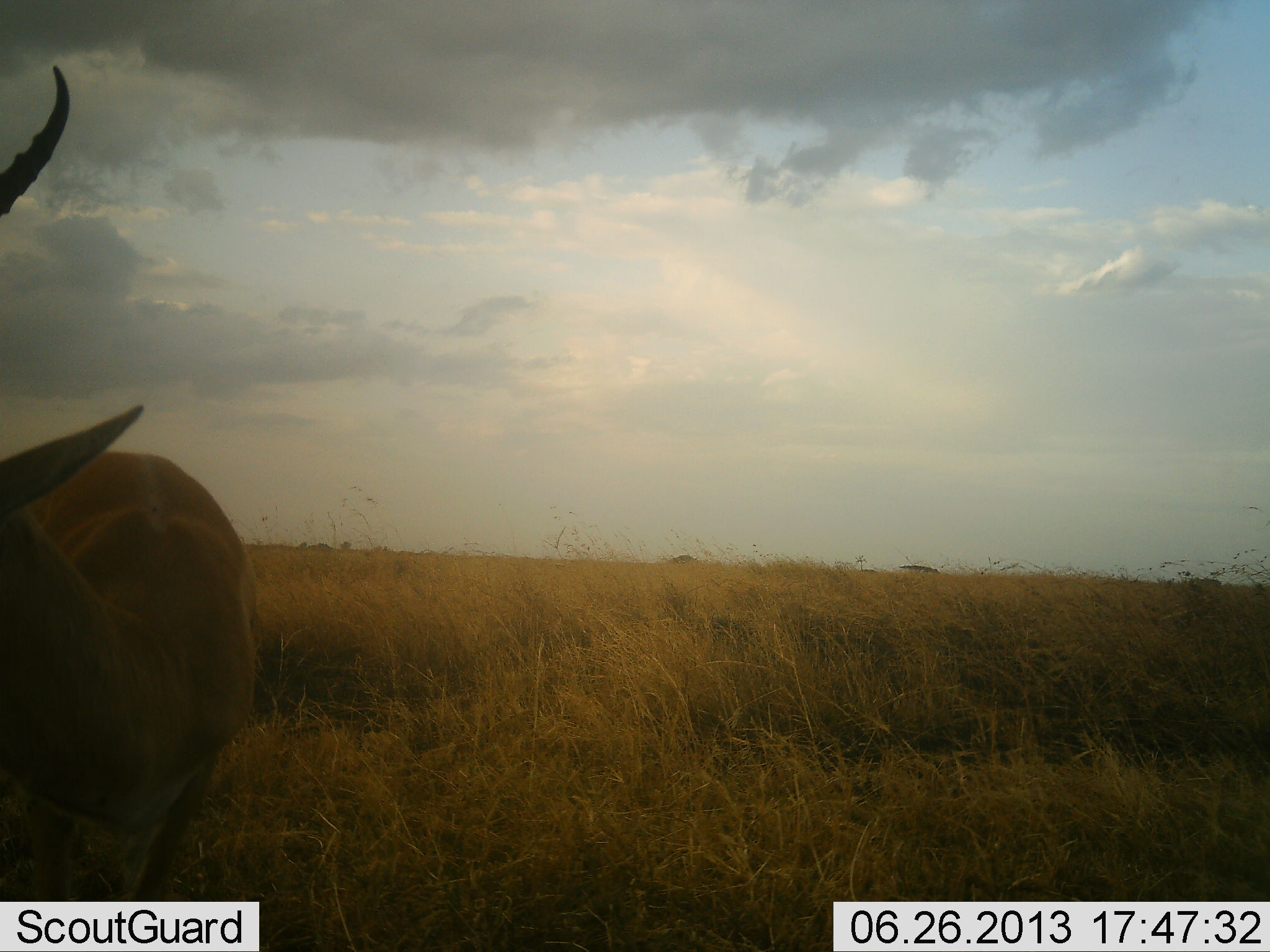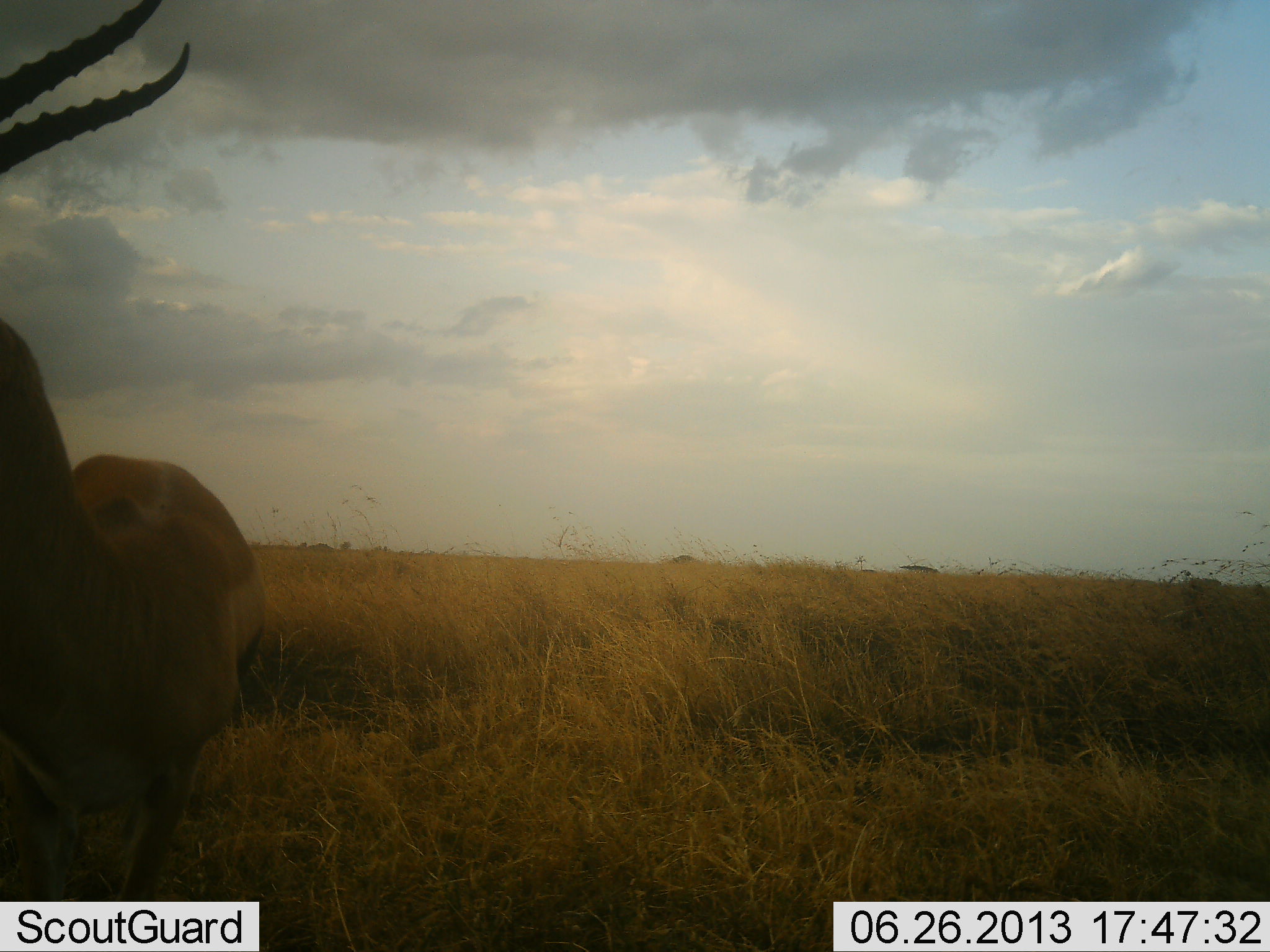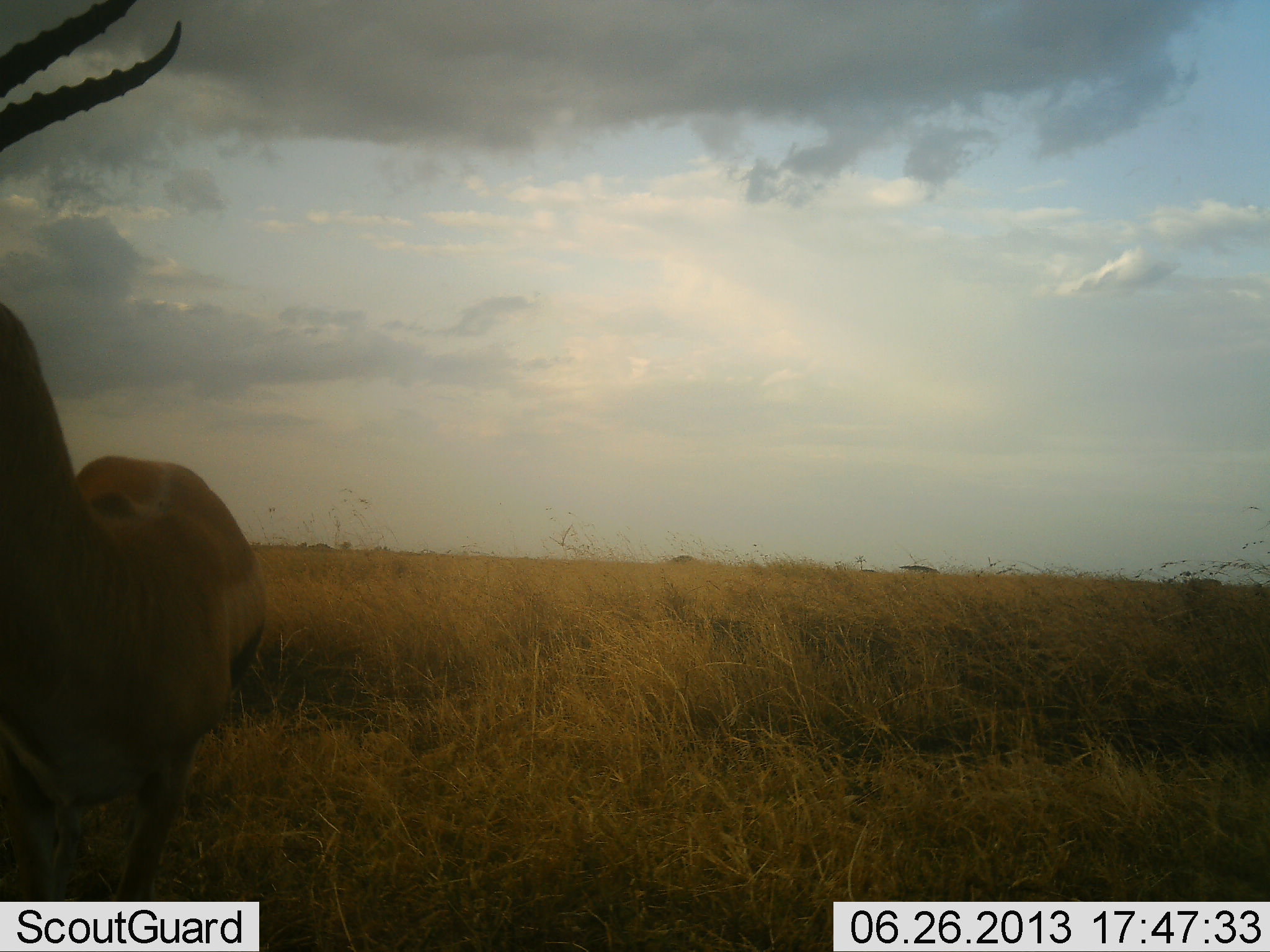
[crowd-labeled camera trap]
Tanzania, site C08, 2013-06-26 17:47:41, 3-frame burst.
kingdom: Animalia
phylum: Chordata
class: Mammalia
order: Artiodactyla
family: Bovidae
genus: Eudorcas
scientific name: Eudorcas thomsonii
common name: thomson's gazelle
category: gazellethomsons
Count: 1.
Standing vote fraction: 89%.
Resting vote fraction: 0%.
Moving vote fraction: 6%.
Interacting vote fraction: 0%.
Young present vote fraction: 6%.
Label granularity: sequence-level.